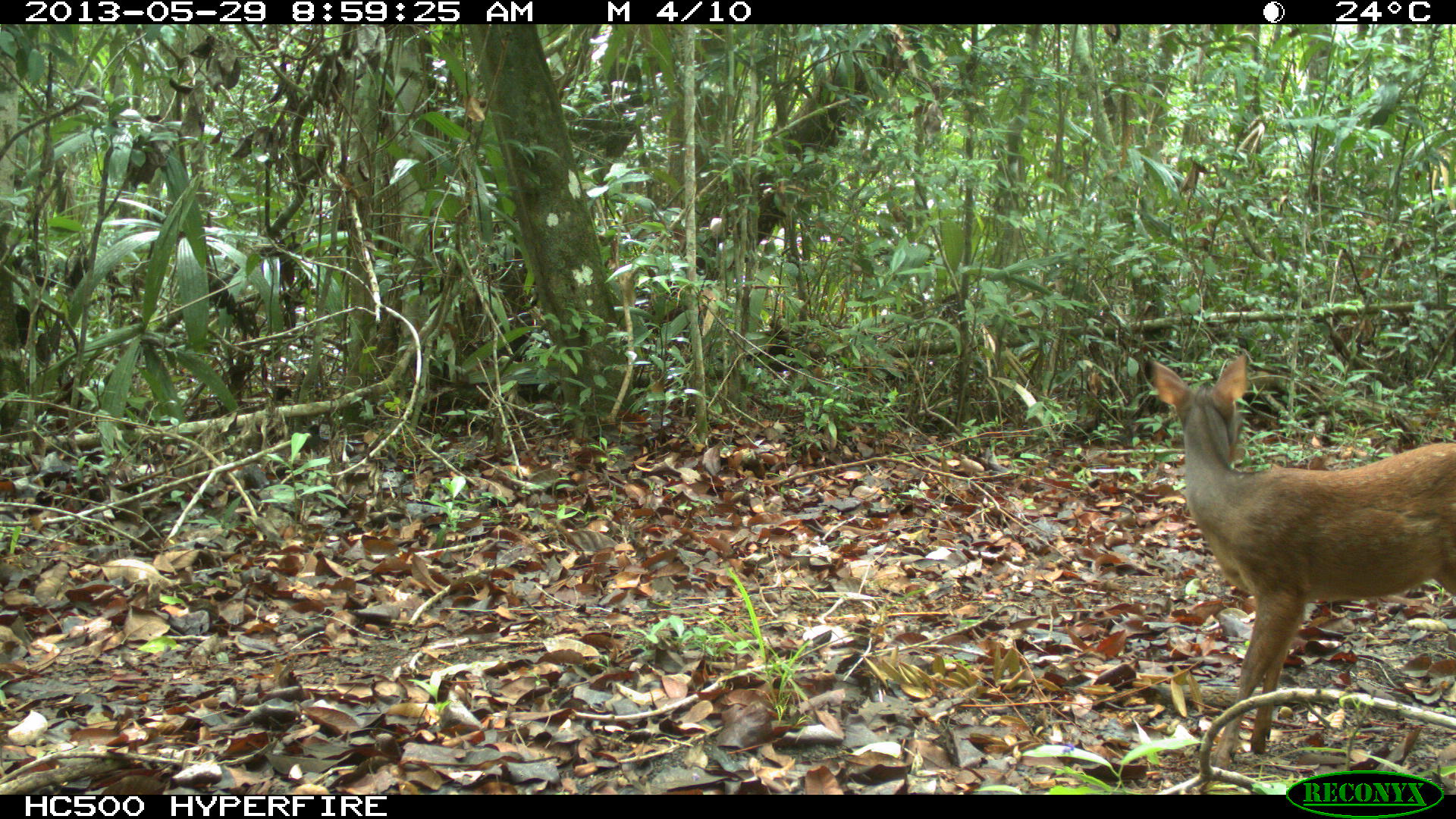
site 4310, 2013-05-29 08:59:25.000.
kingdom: Animalia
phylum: Chordata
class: Mammalia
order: Artiodactyla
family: Cervidae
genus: Mazama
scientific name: Mazama temama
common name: central american red brocket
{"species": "Mazama temama (central american red brocket)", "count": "1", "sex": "female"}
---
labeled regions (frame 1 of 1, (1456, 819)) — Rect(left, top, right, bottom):
mazama temama: Rect(1144, 353, 1453, 768)